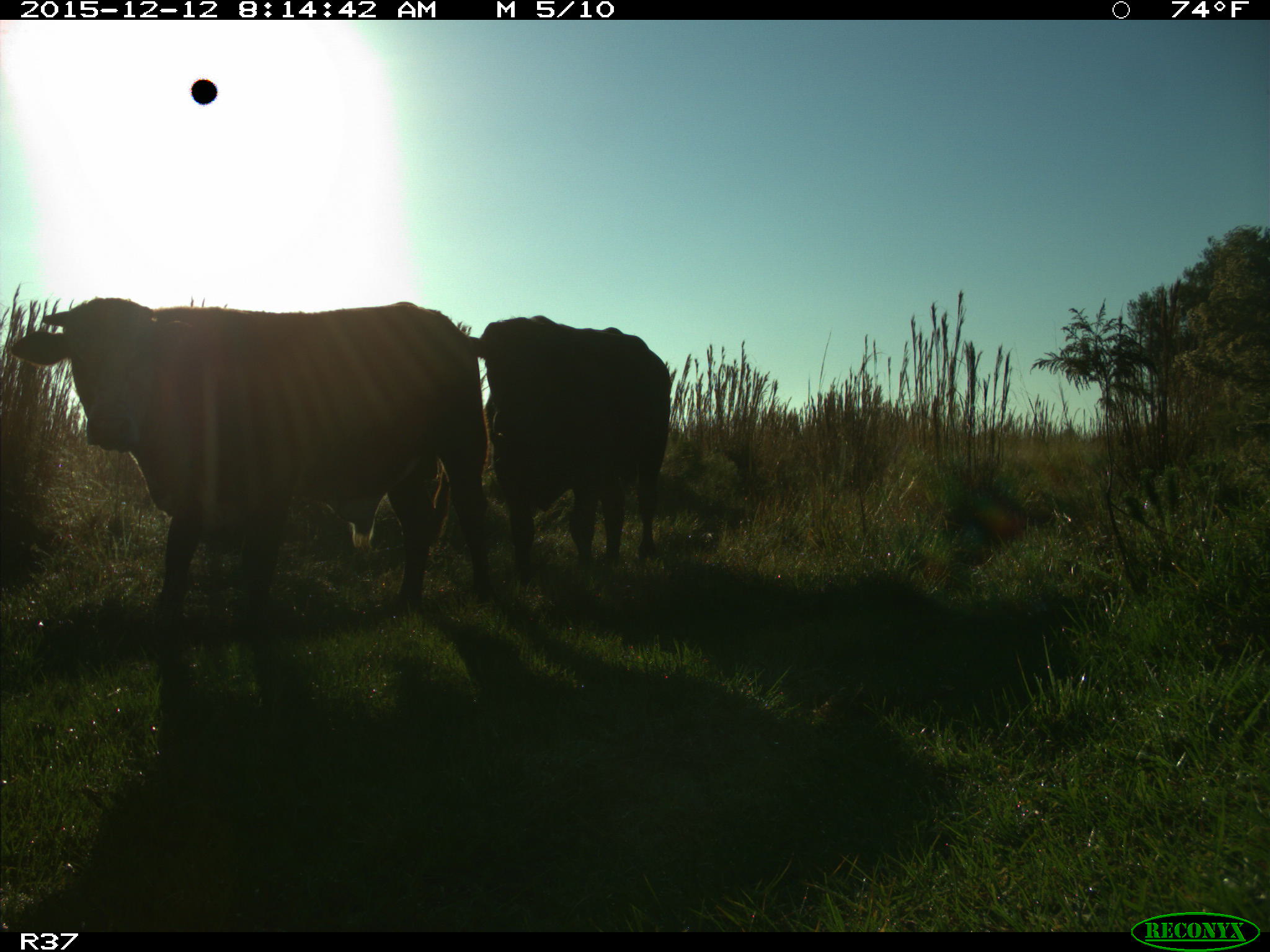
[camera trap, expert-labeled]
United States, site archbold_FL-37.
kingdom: Animalia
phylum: Chordata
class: Mammalia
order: Artiodactyla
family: Bovidae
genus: Bos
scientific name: Bos taurus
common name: domestic cow